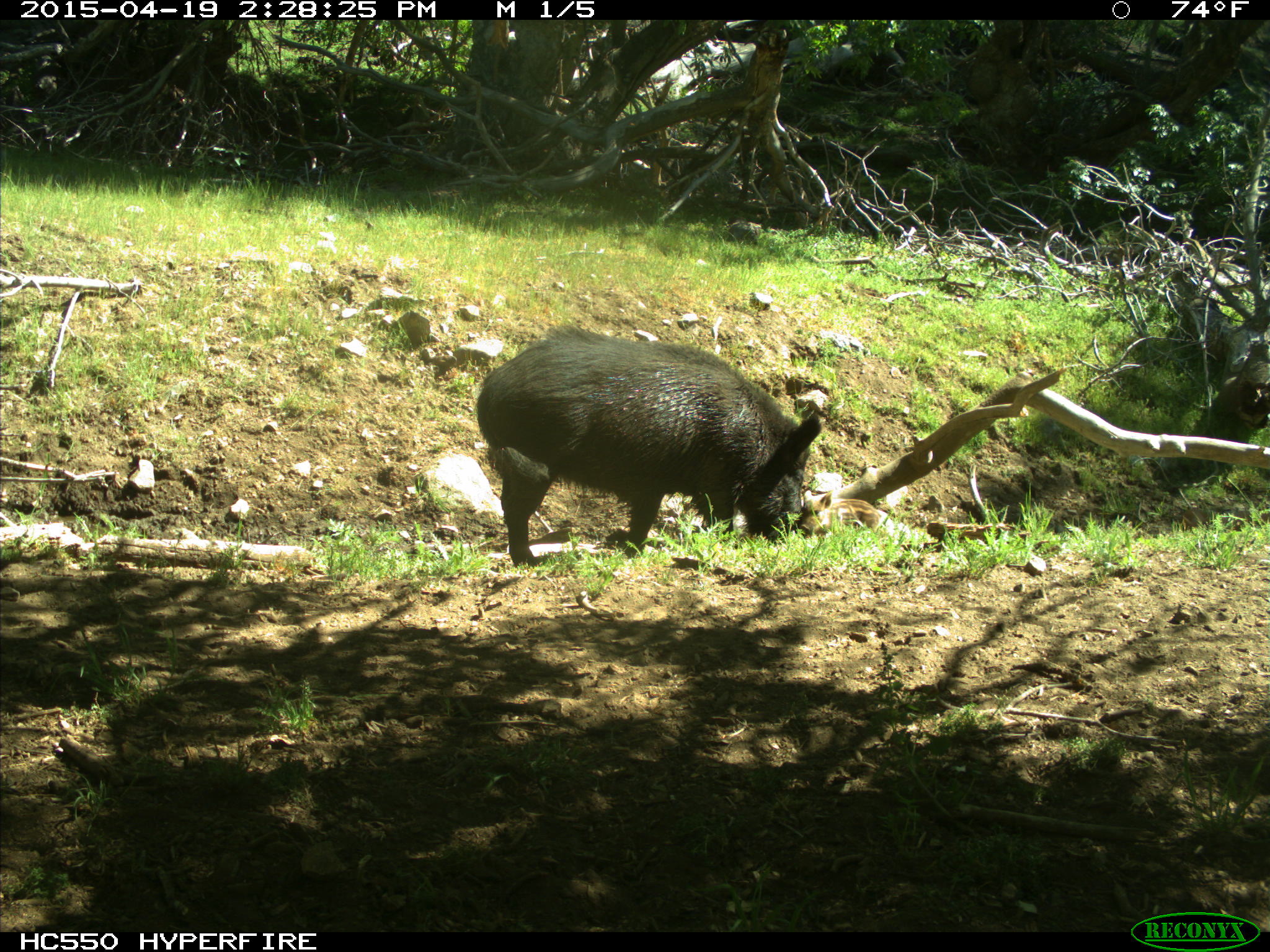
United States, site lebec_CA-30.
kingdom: Animalia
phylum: Chordata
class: Mammalia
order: Artiodactyla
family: Suidae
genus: Sus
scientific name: Sus scrofa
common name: wild boar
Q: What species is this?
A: Sus scrofa (wild boar).